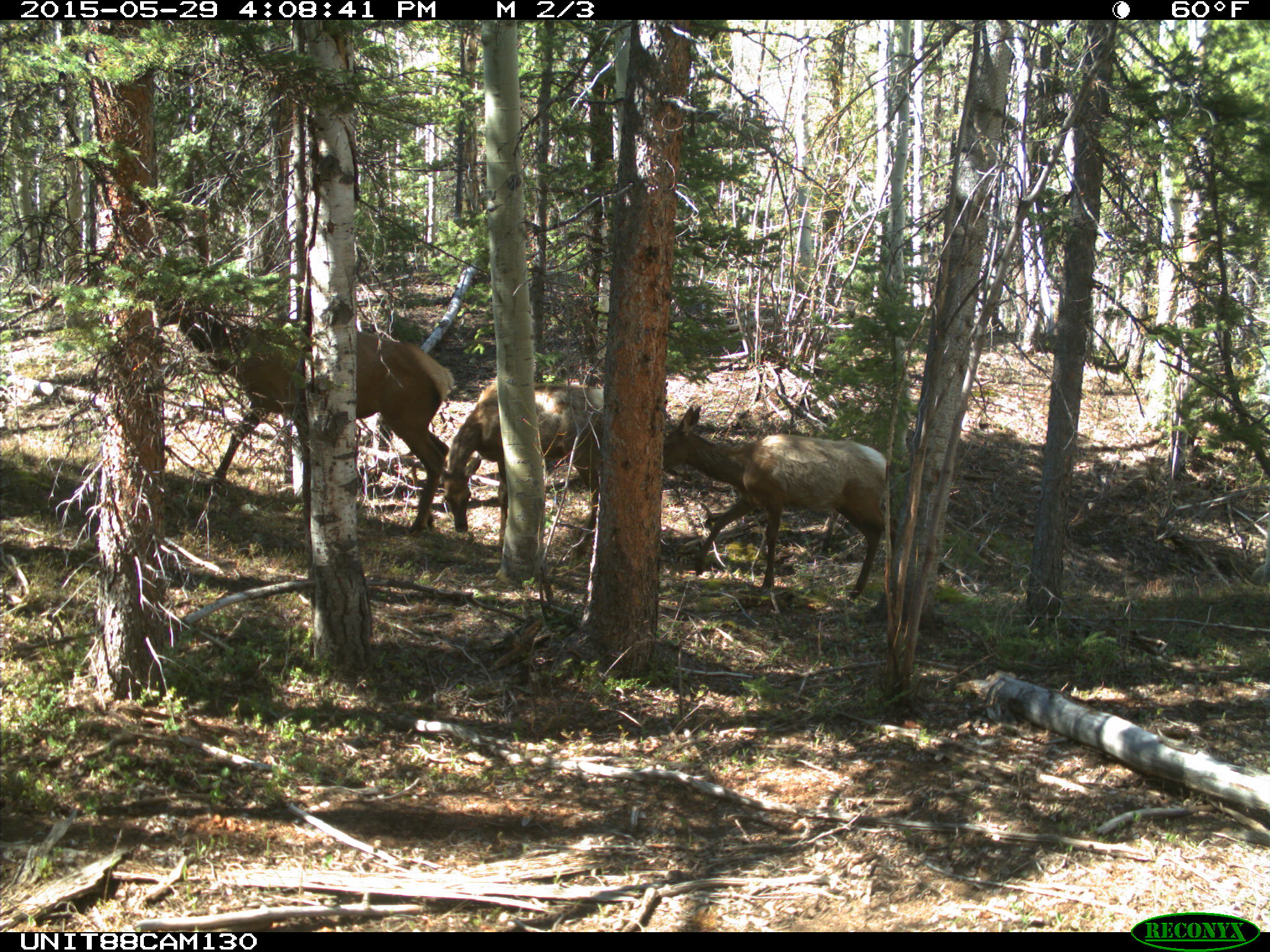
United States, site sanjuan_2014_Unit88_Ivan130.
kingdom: Animalia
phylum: Chordata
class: Mammalia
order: Artiodactyla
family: Cervidae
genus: Cervus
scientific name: Cervus elaphus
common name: red deer